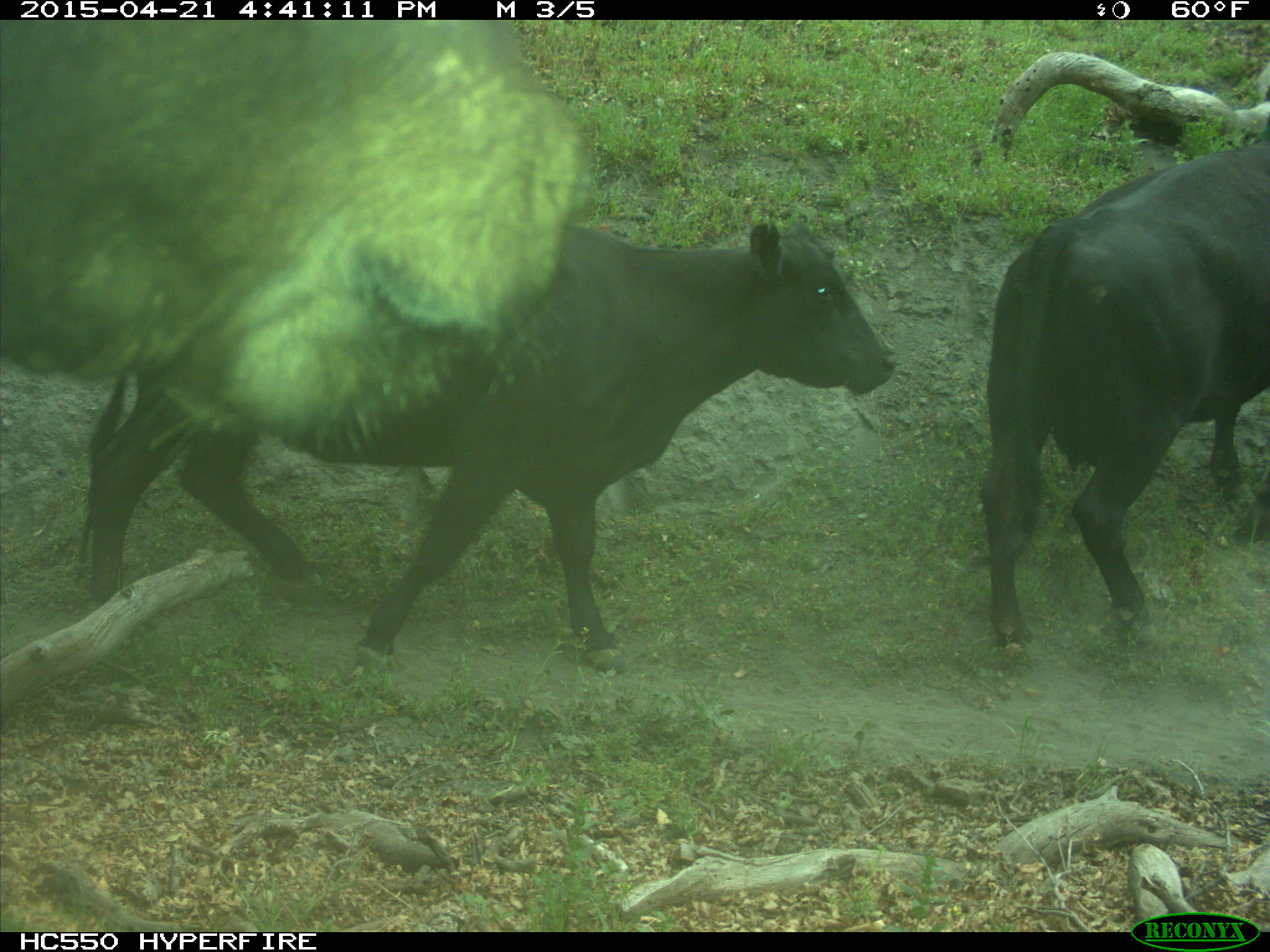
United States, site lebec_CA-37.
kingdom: Animalia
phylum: Chordata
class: Mammalia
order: Artiodactyla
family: Bovidae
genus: Bos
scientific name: Bos taurus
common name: domestic cow